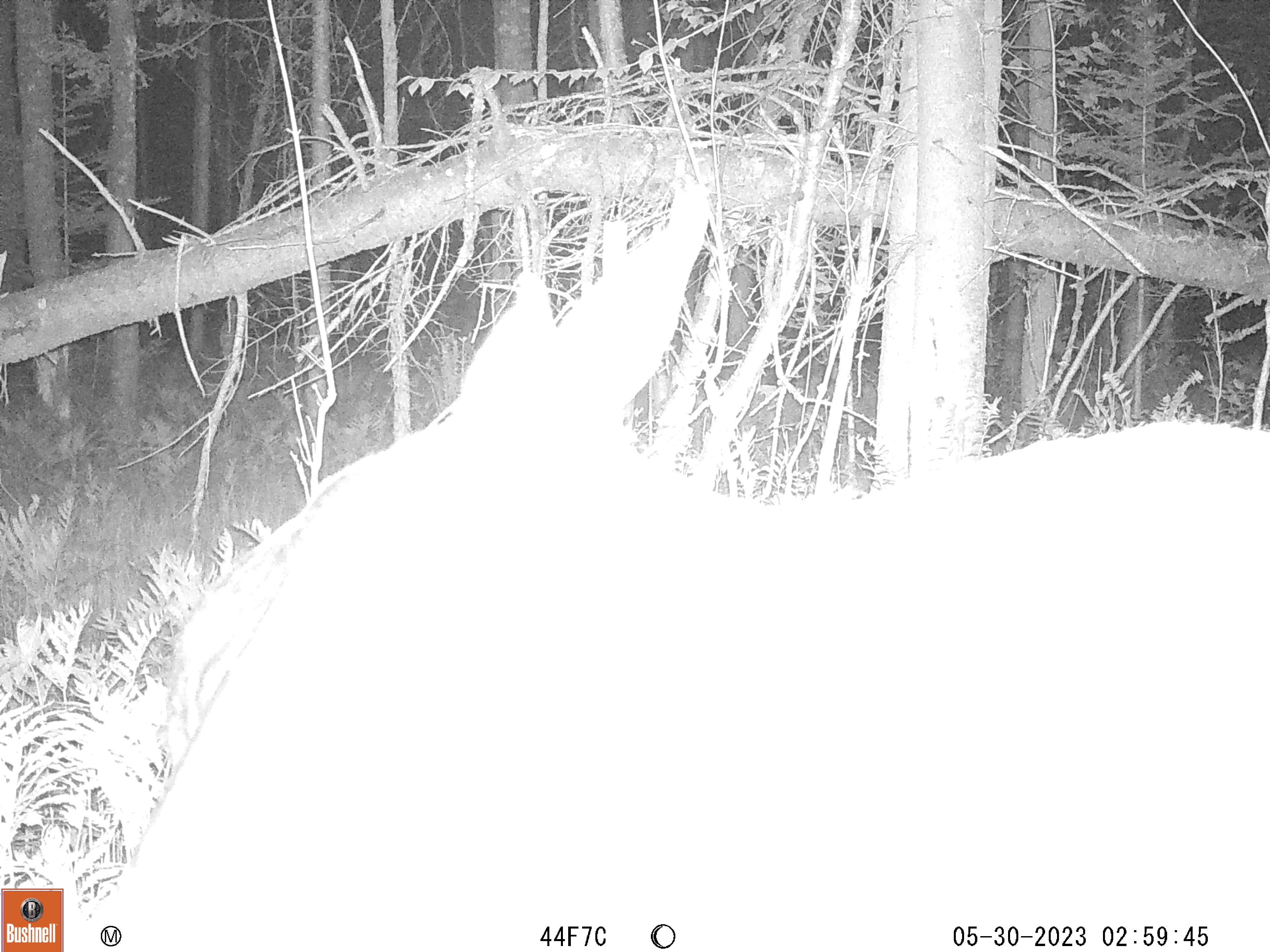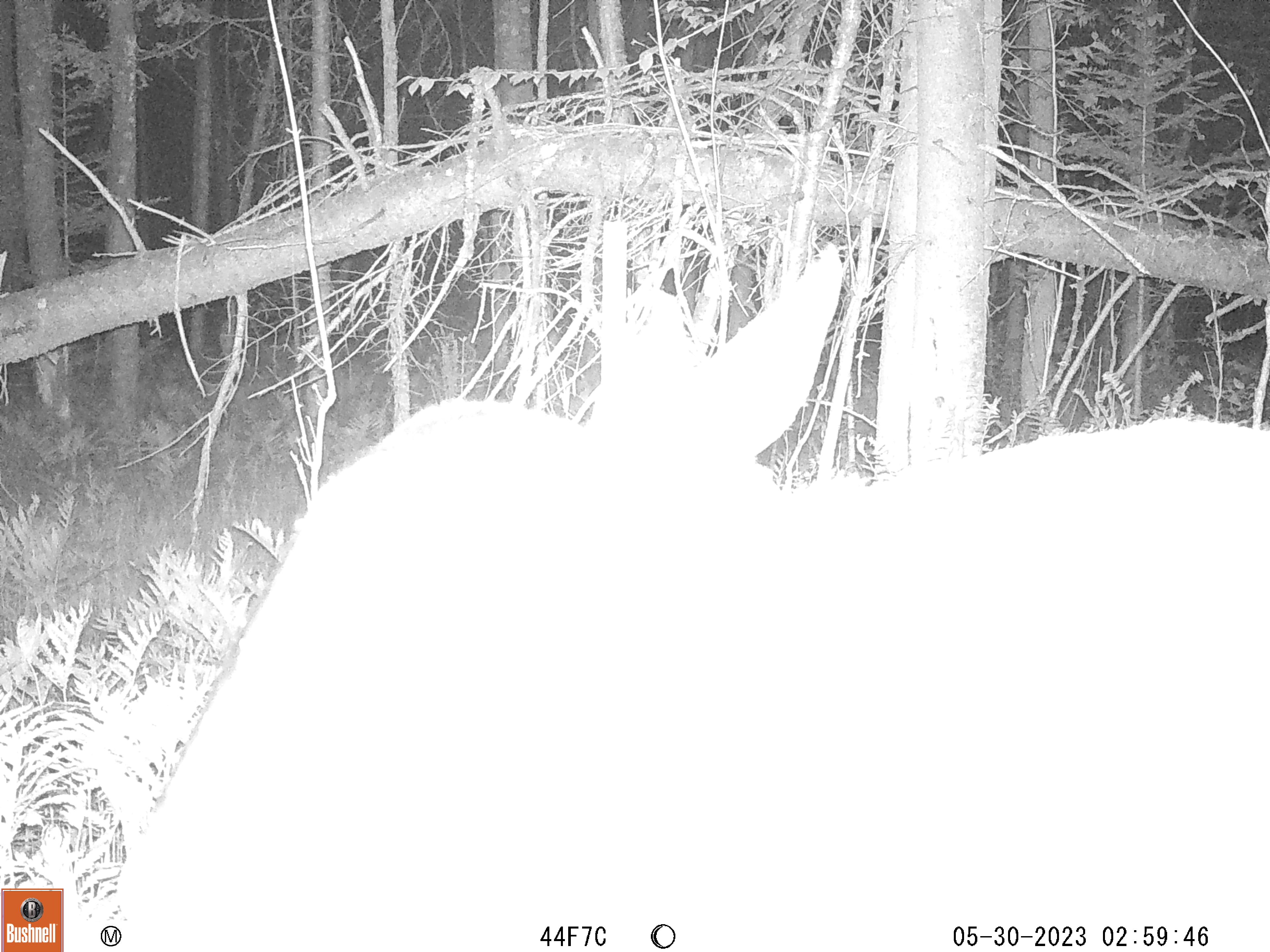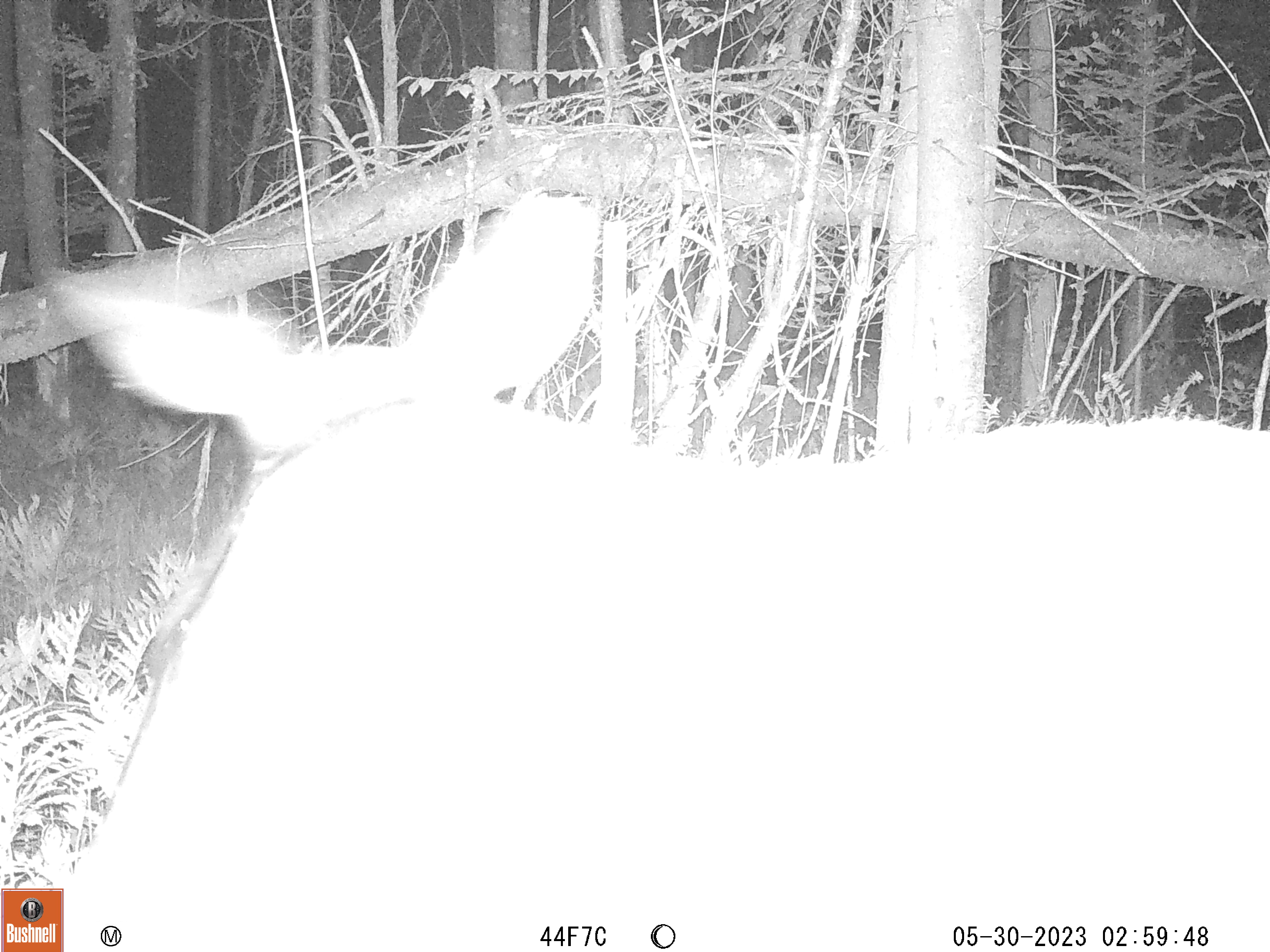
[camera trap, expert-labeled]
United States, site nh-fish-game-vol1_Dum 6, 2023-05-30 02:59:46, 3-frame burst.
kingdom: Animalia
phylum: Chordata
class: Mammalia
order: Artiodactyla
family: Cervidae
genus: Alces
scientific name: Alces alces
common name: moose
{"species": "moose (Alces alces)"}